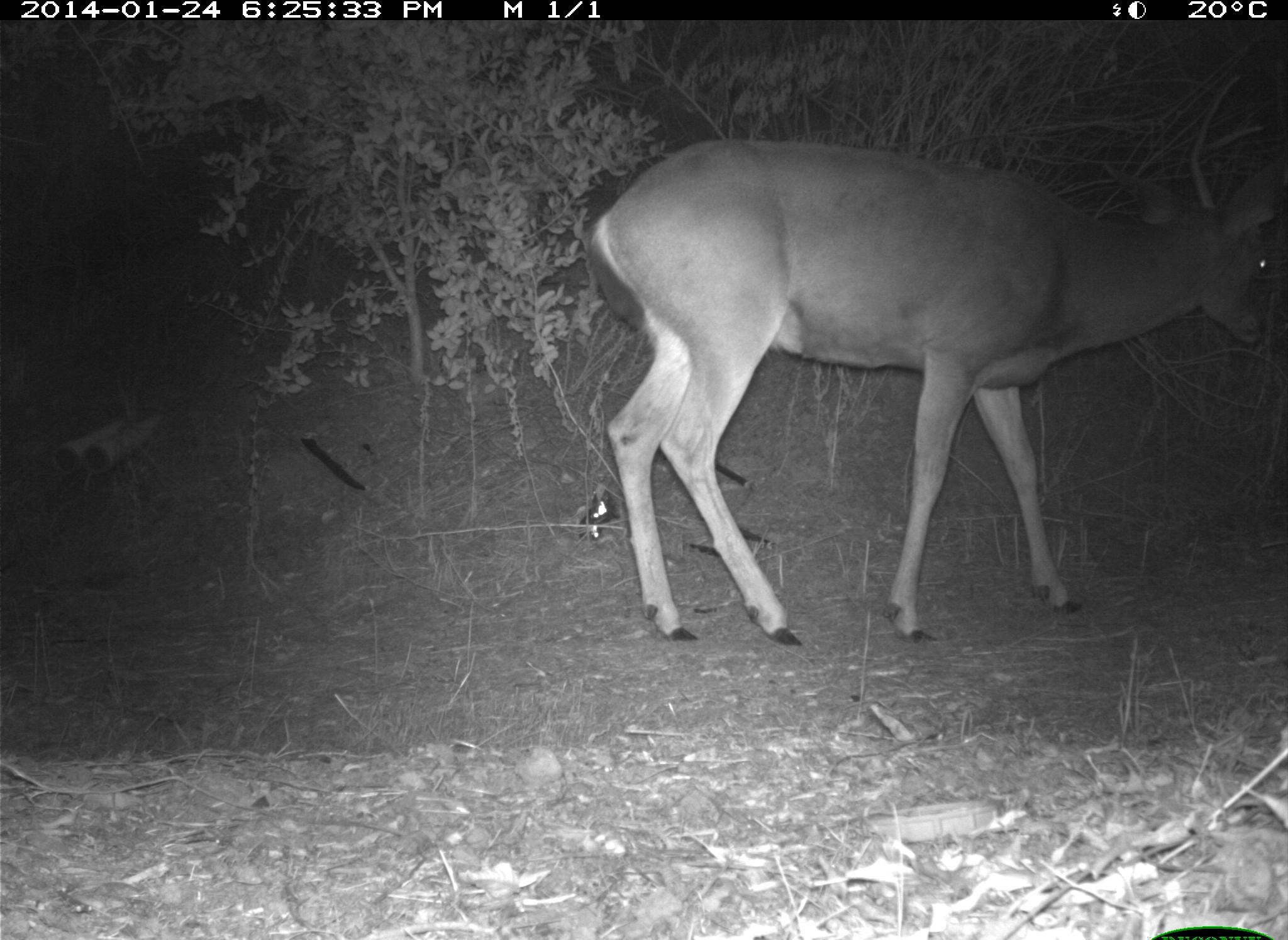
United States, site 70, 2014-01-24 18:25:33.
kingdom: Animalia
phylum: Chordata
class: Mammalia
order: Artiodactyla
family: Cervidae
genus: Odocoileus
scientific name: Odocoileus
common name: deer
Deer (Odocoileus).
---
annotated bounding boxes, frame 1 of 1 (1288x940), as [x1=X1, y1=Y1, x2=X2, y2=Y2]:
deer: [x1=583, y1=70, x2=1287, y2=647]